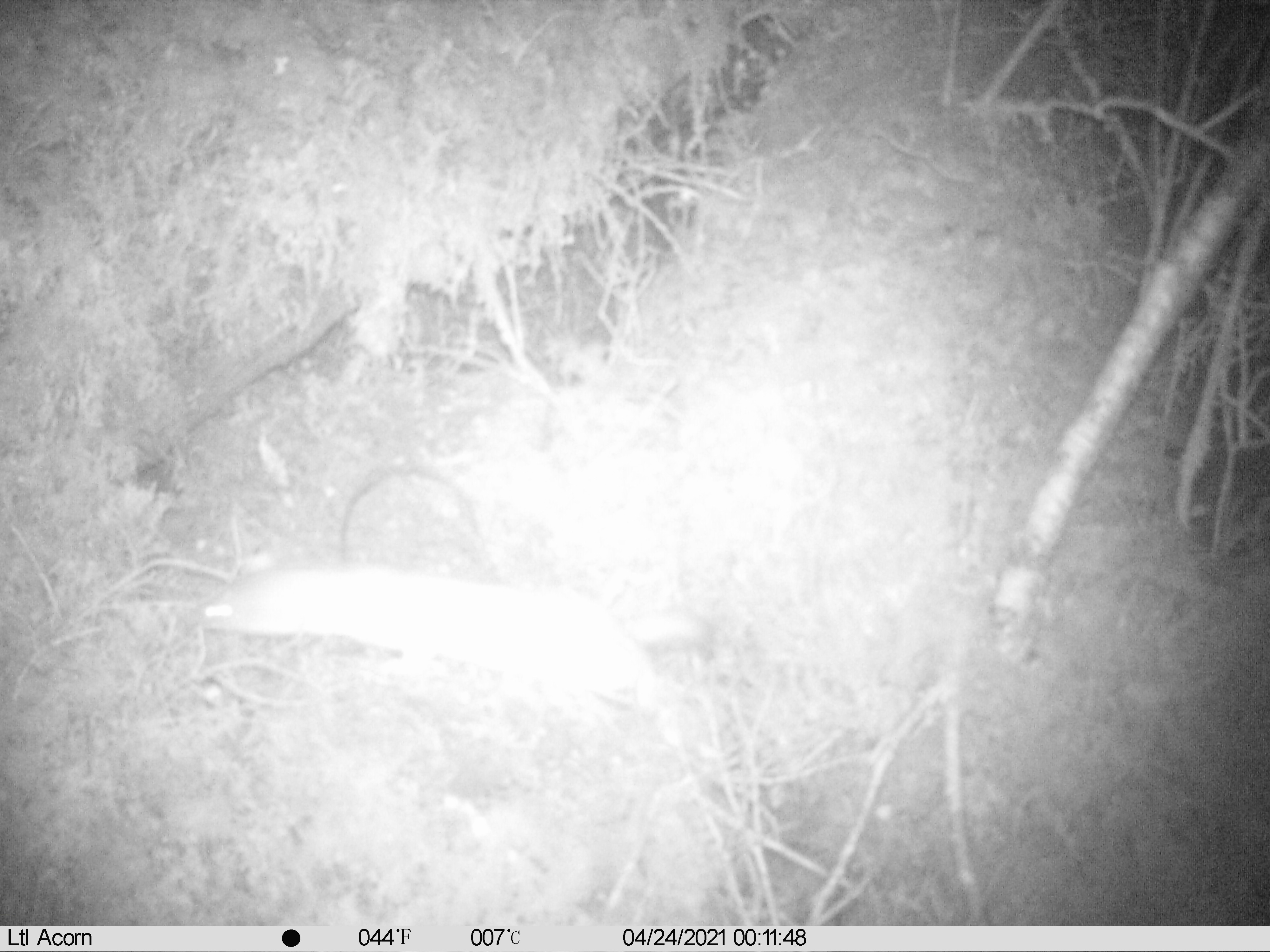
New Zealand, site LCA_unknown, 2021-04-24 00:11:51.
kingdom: Animalia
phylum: Chordata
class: Mammalia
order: Carnivora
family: Mustelidae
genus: Mustela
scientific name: Mustela erminea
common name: stoat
Stoat (Mustela erminea).